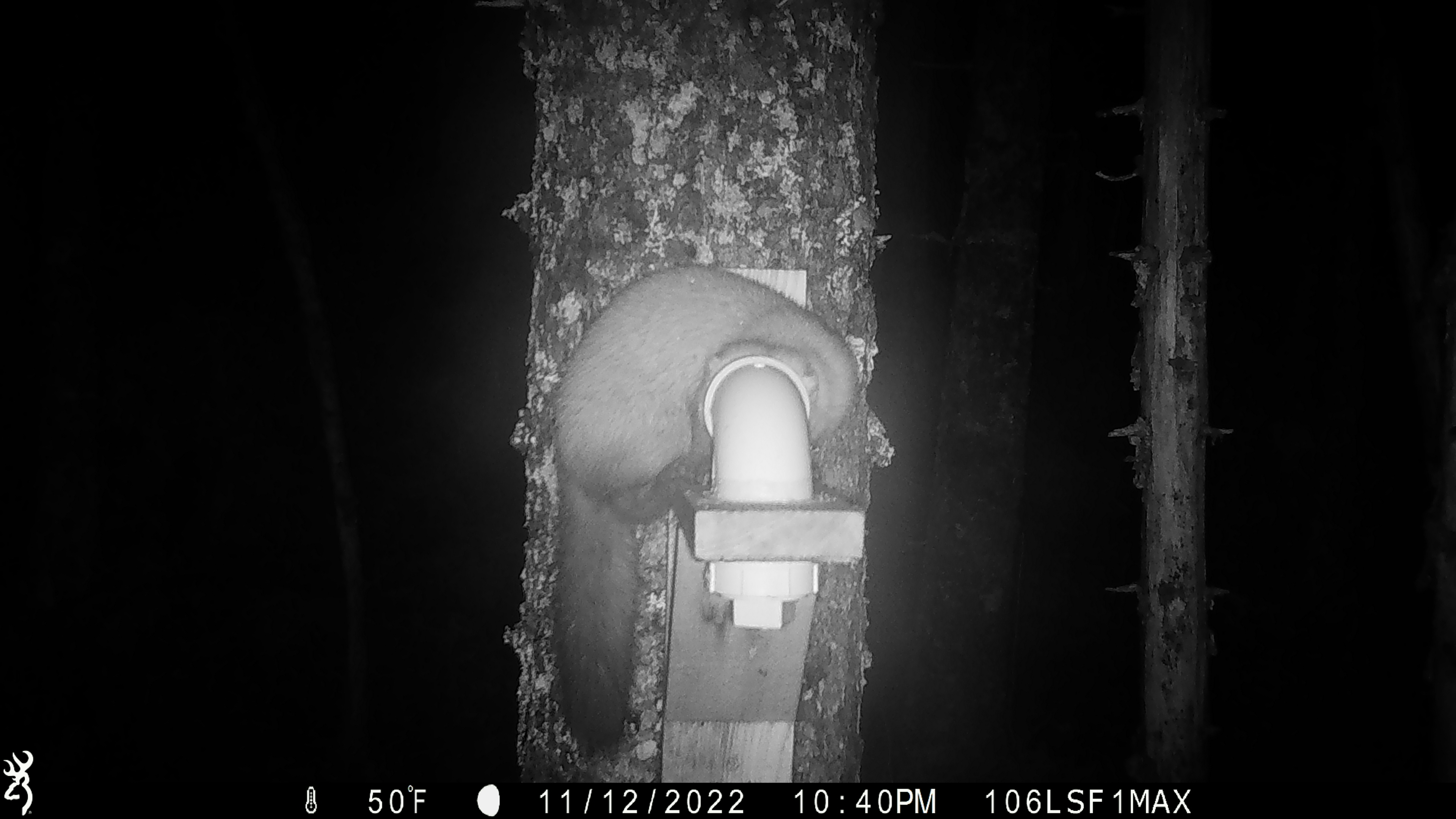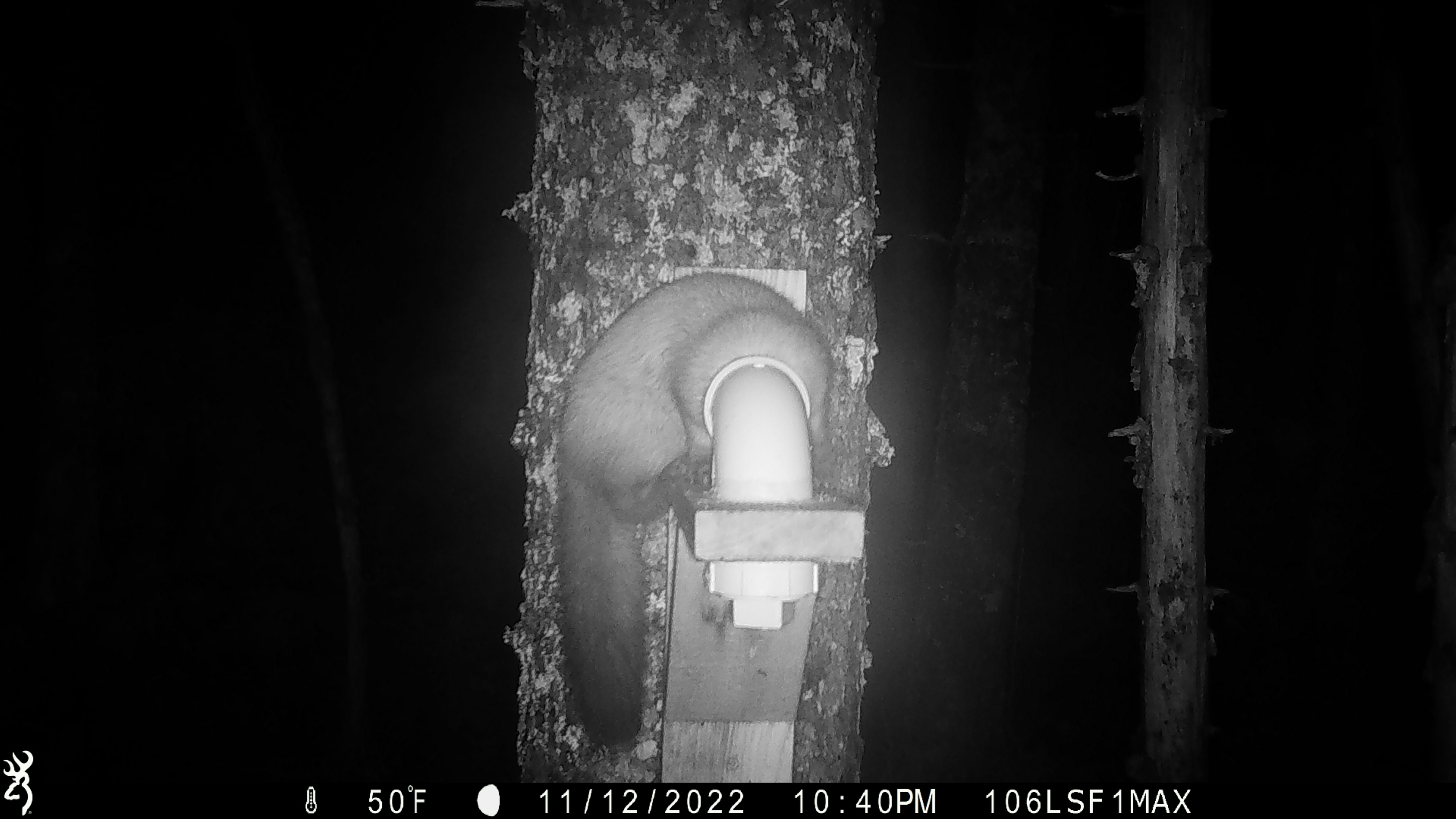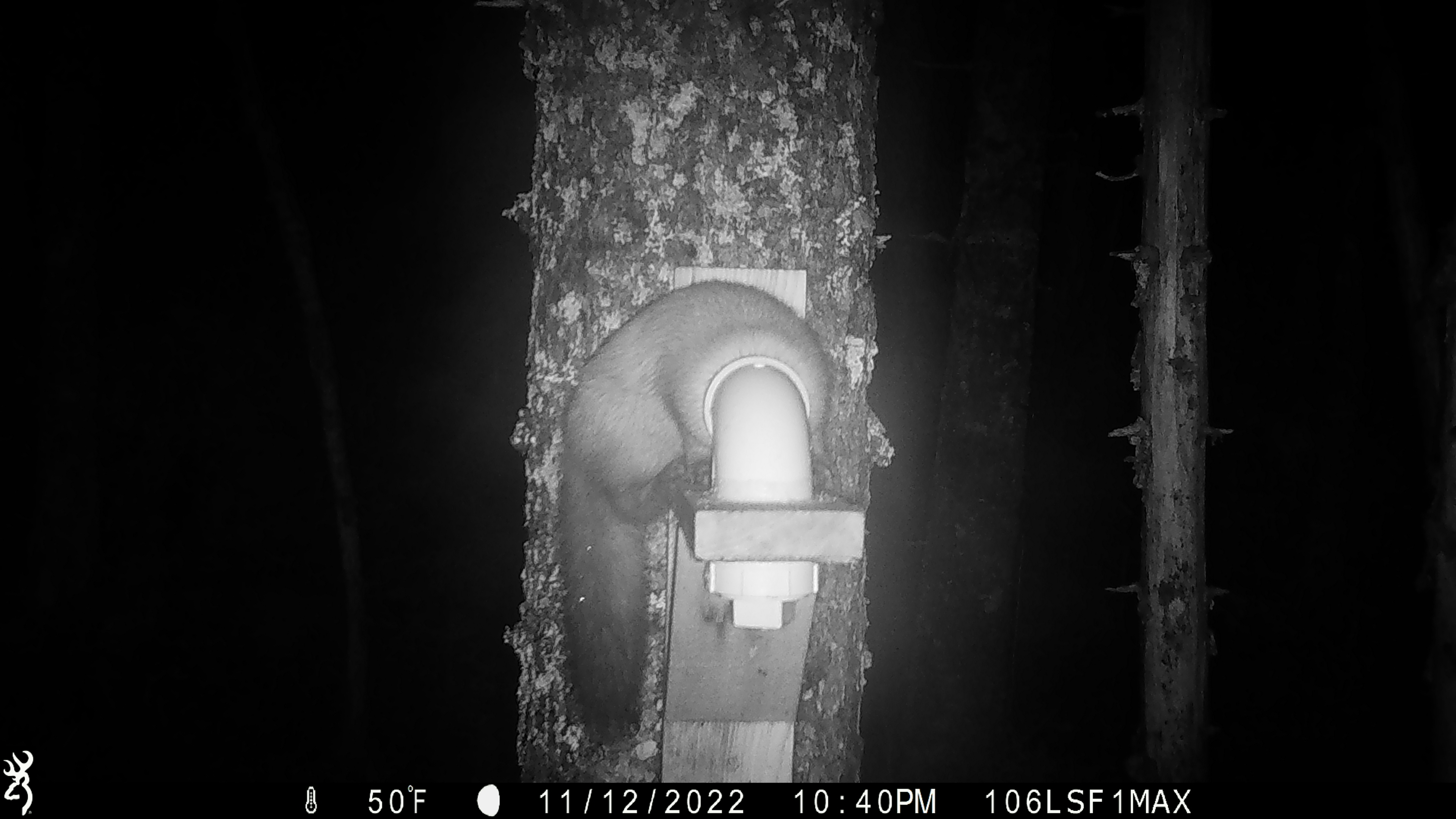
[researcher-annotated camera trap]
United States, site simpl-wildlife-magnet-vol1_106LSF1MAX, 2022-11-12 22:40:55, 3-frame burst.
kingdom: Animalia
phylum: Chordata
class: Mammalia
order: Carnivora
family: Mustelidae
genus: Martes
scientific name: Martes americana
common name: american marten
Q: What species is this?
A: American marten (Martes americana).